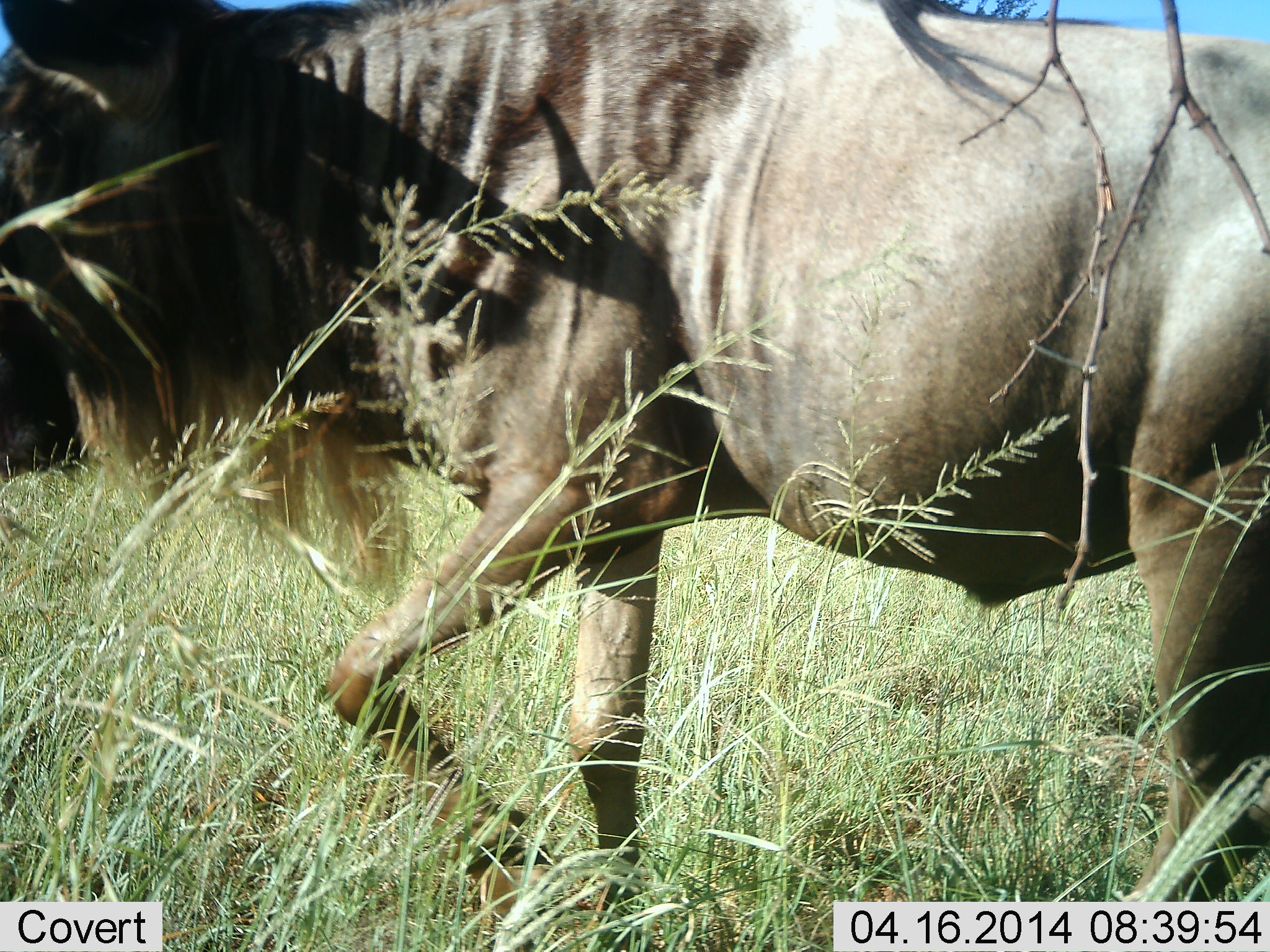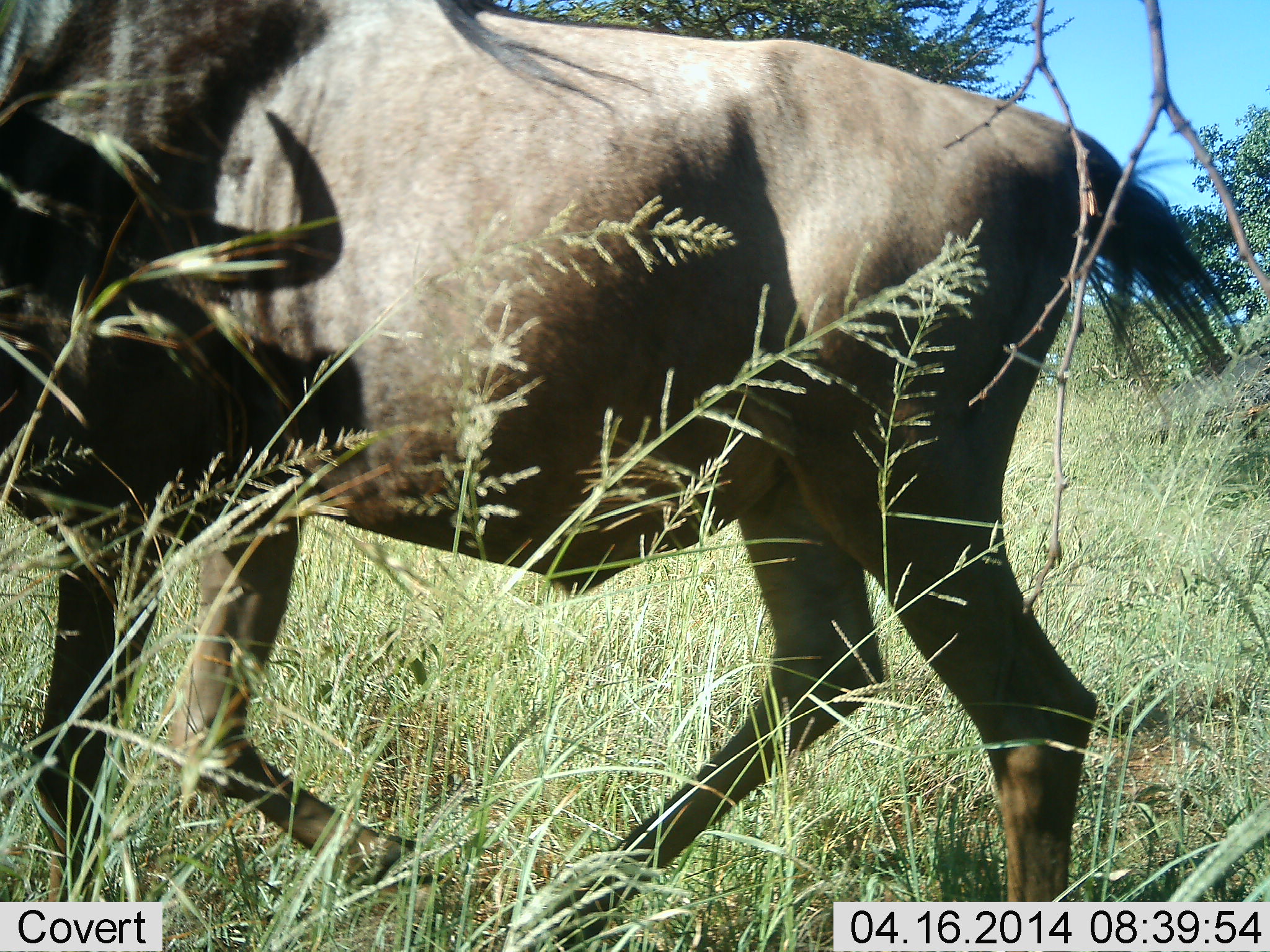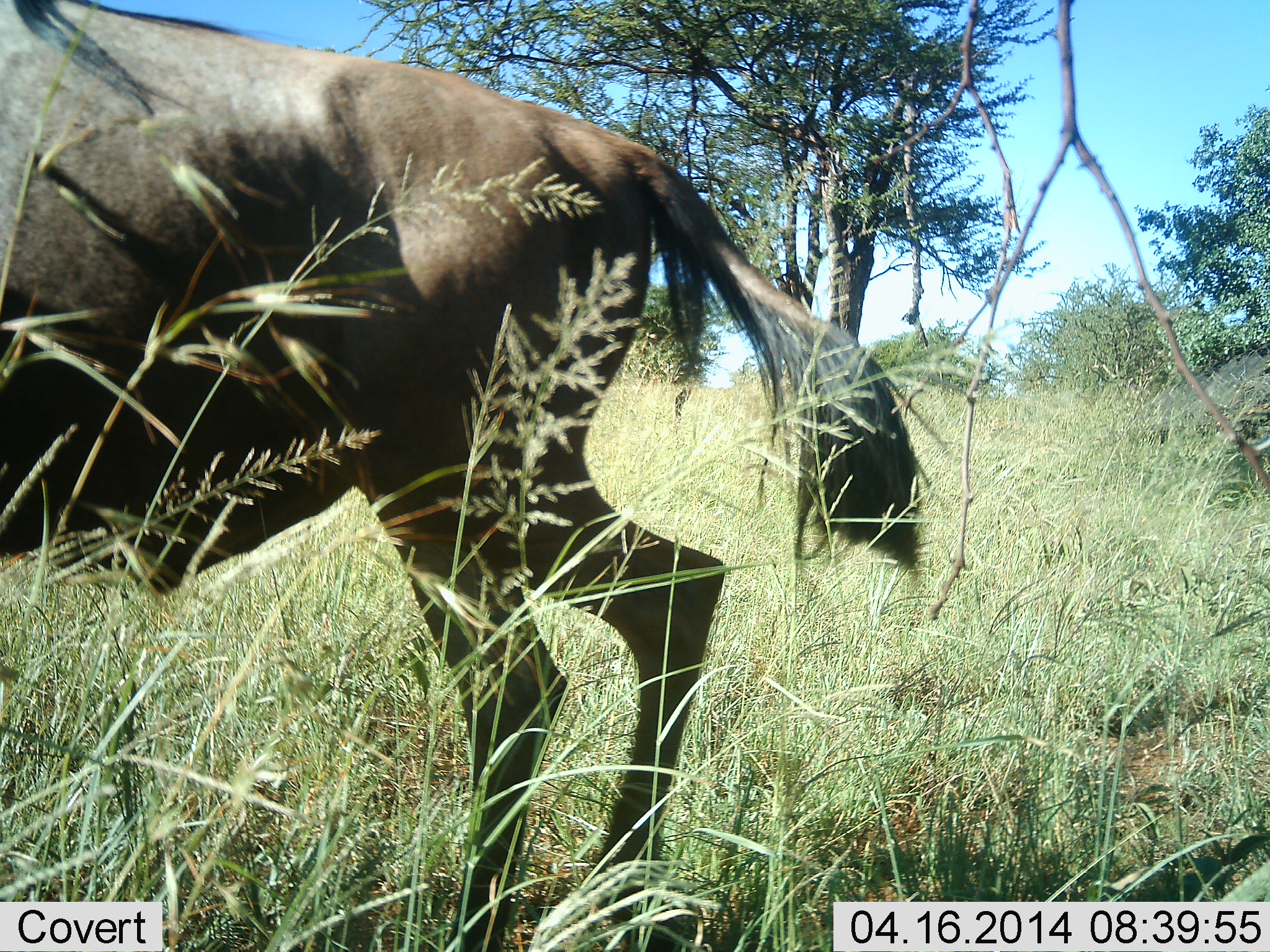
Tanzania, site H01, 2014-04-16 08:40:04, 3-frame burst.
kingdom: Animalia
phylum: Chordata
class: Mammalia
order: Artiodactyla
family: Bovidae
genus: Connochaetes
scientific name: Connochaetes taurinus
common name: blue wildebeest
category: wildebeest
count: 1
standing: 0%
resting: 0%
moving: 100%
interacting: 0%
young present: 0%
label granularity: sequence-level